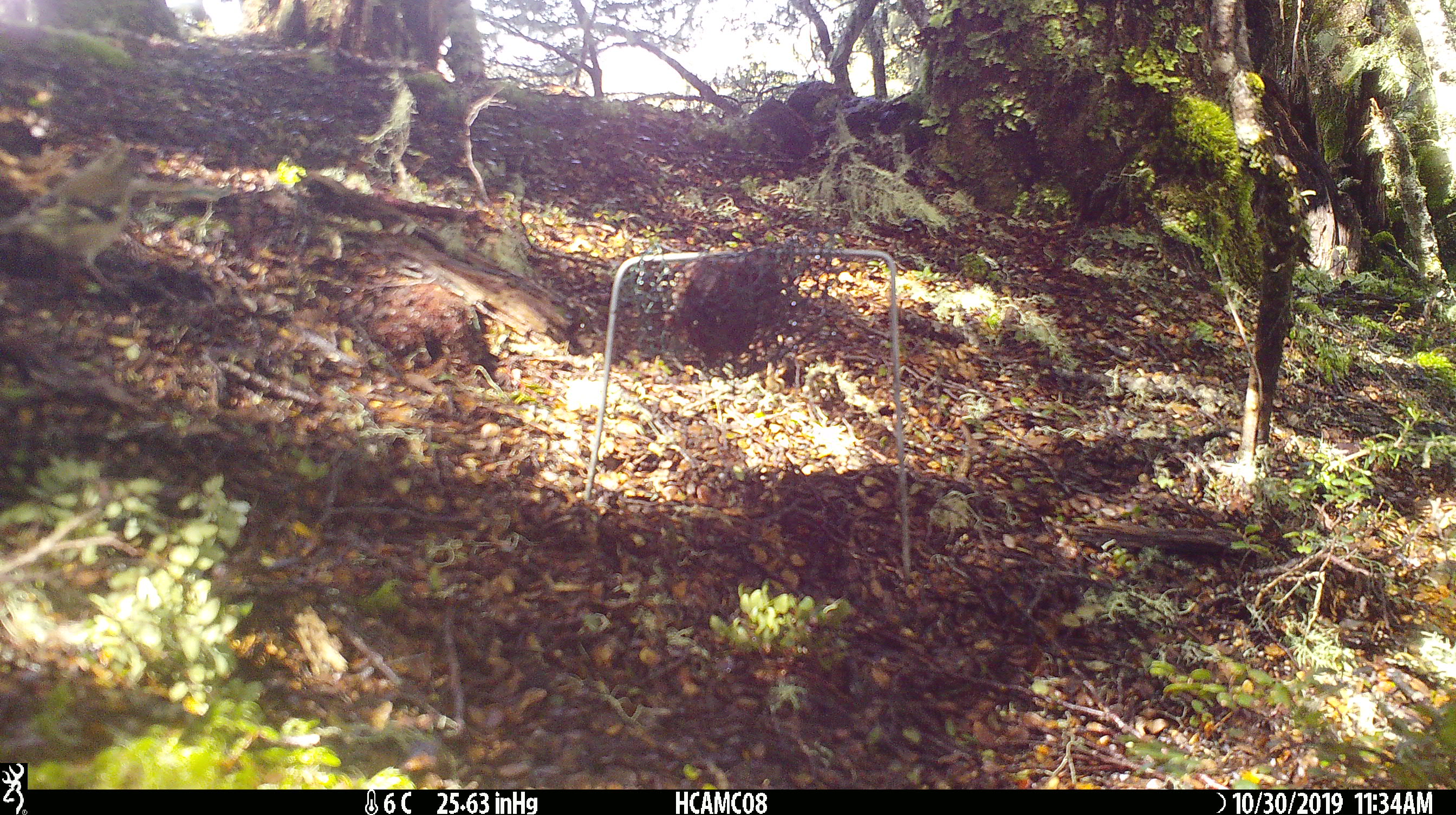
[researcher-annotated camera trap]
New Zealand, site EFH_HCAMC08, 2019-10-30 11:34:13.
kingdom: Animalia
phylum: Chordata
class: Aves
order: Passeriformes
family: Fringillidae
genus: Fringilla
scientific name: Fringilla coelebs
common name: common chaffinch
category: chaffinch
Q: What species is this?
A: Chaffinch (common chaffinch) (Fringilla coelebs).